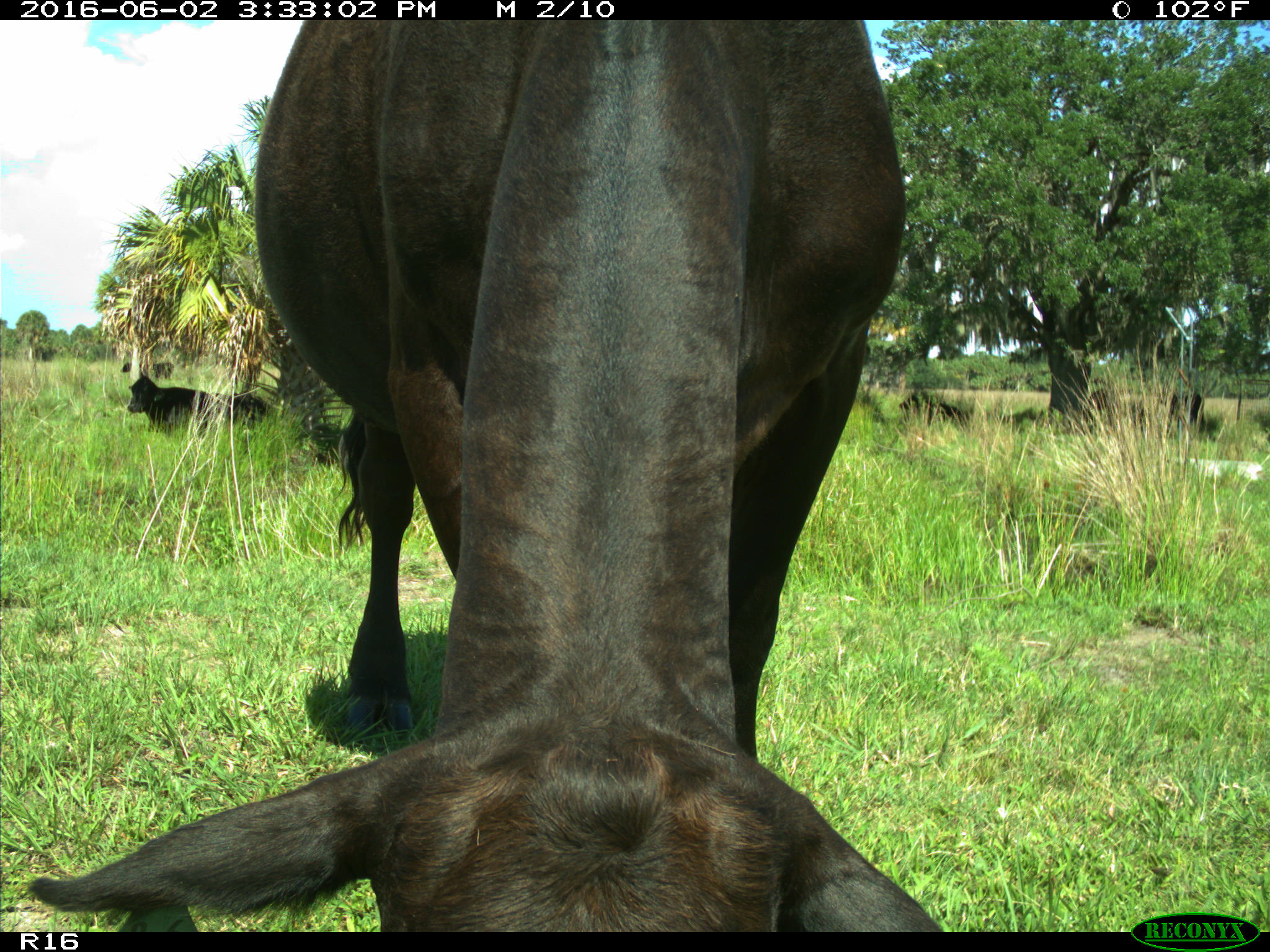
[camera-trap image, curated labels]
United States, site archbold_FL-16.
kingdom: Animalia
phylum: Chordata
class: Mammalia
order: Artiodactyla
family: Bovidae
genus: Bos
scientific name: Bos taurus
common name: domestic cow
Bos taurus (domestic cow).